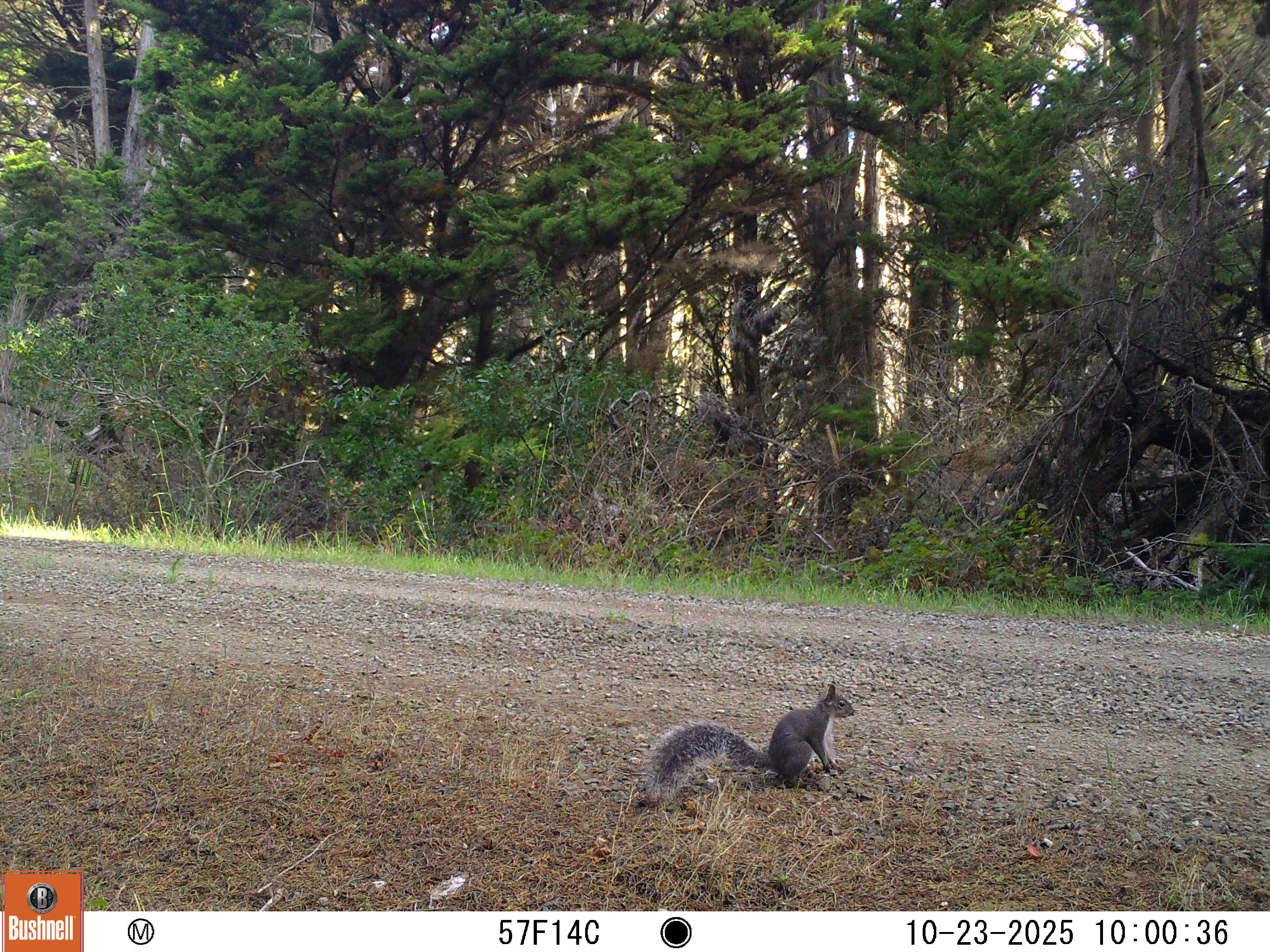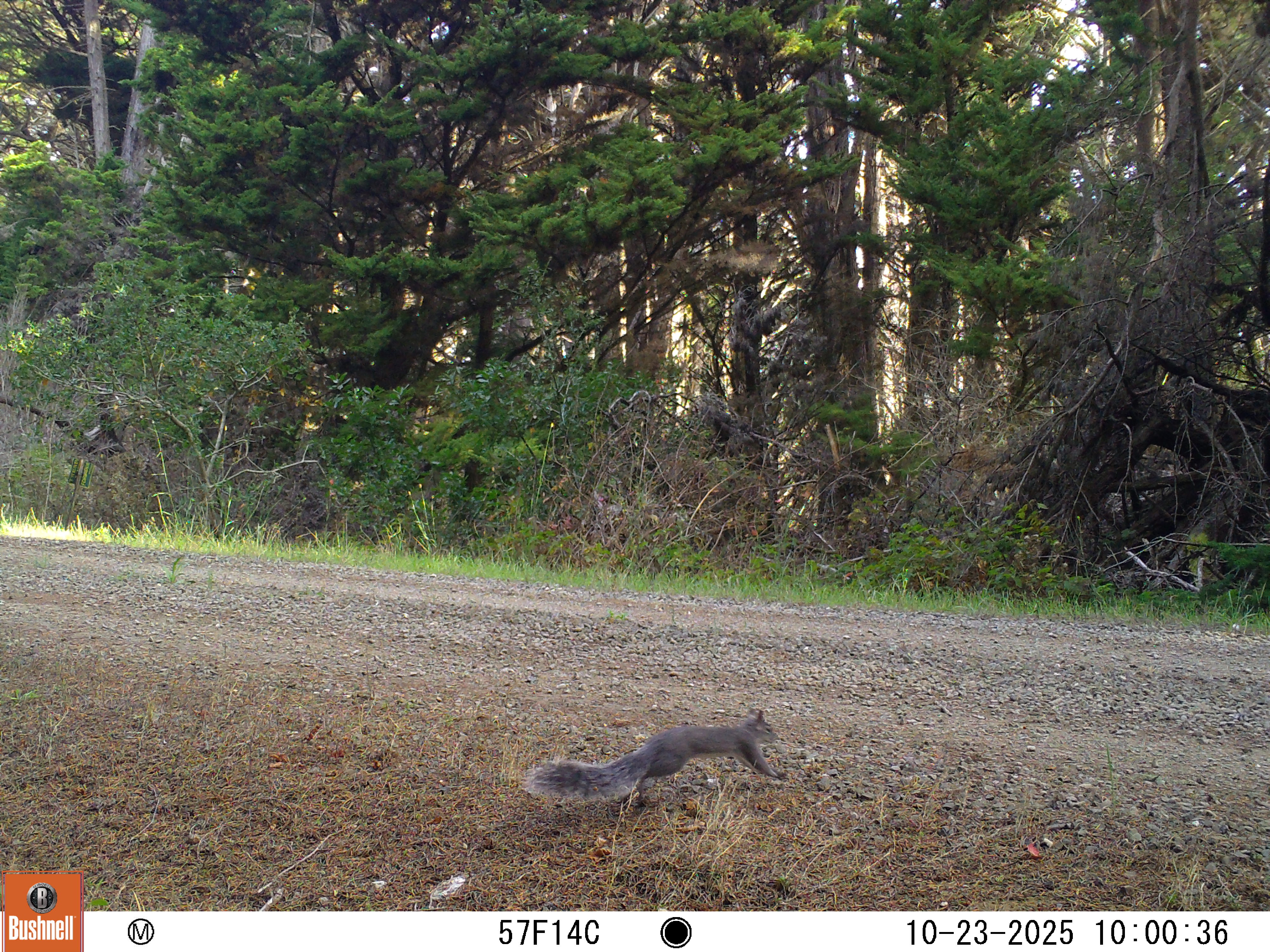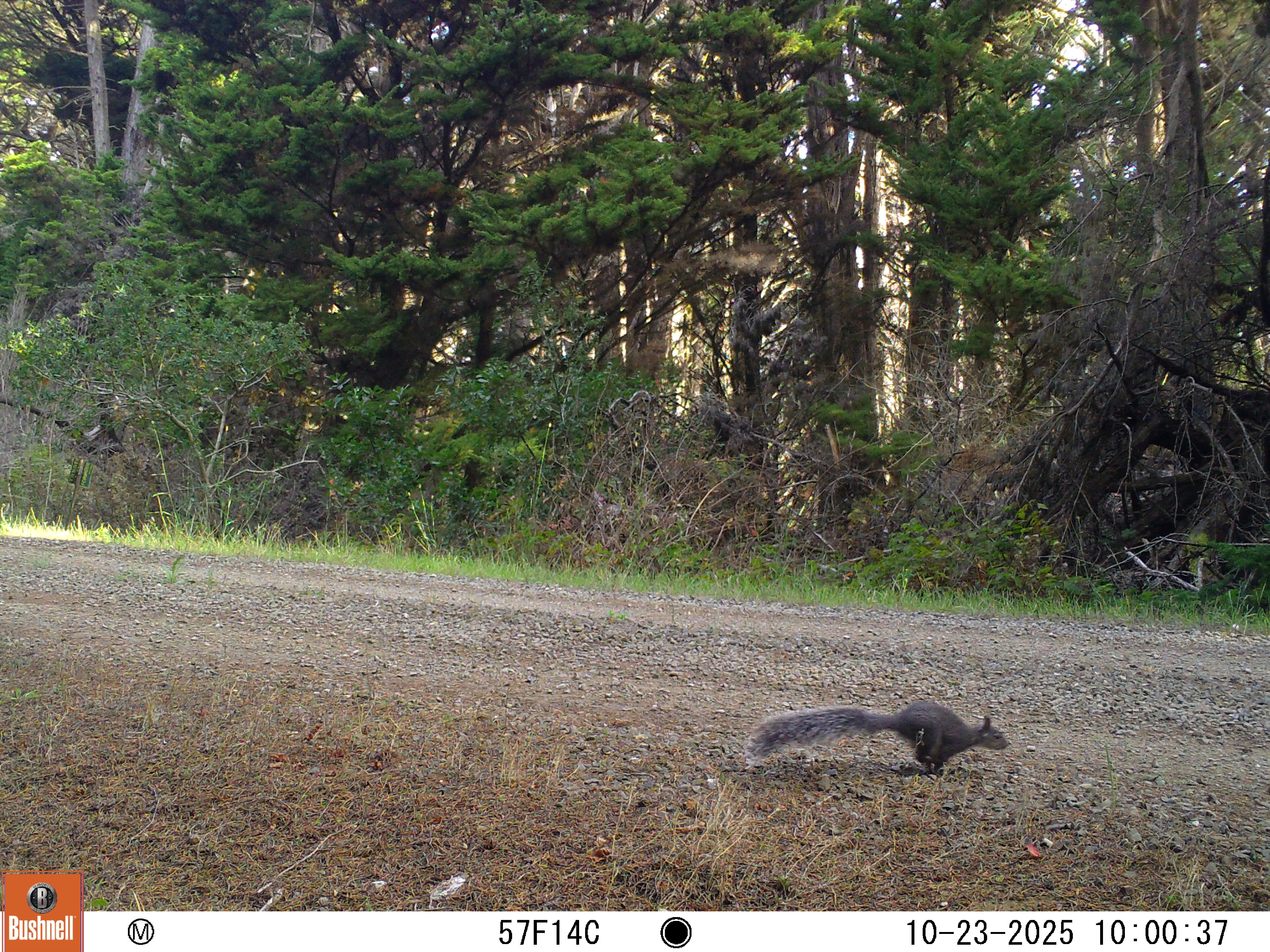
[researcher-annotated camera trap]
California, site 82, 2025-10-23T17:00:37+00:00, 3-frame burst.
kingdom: Animalia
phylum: Chordata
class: Mammalia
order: Rodentia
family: Sciuridae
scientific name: Sciuridae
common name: squirrel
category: unknown squirrel